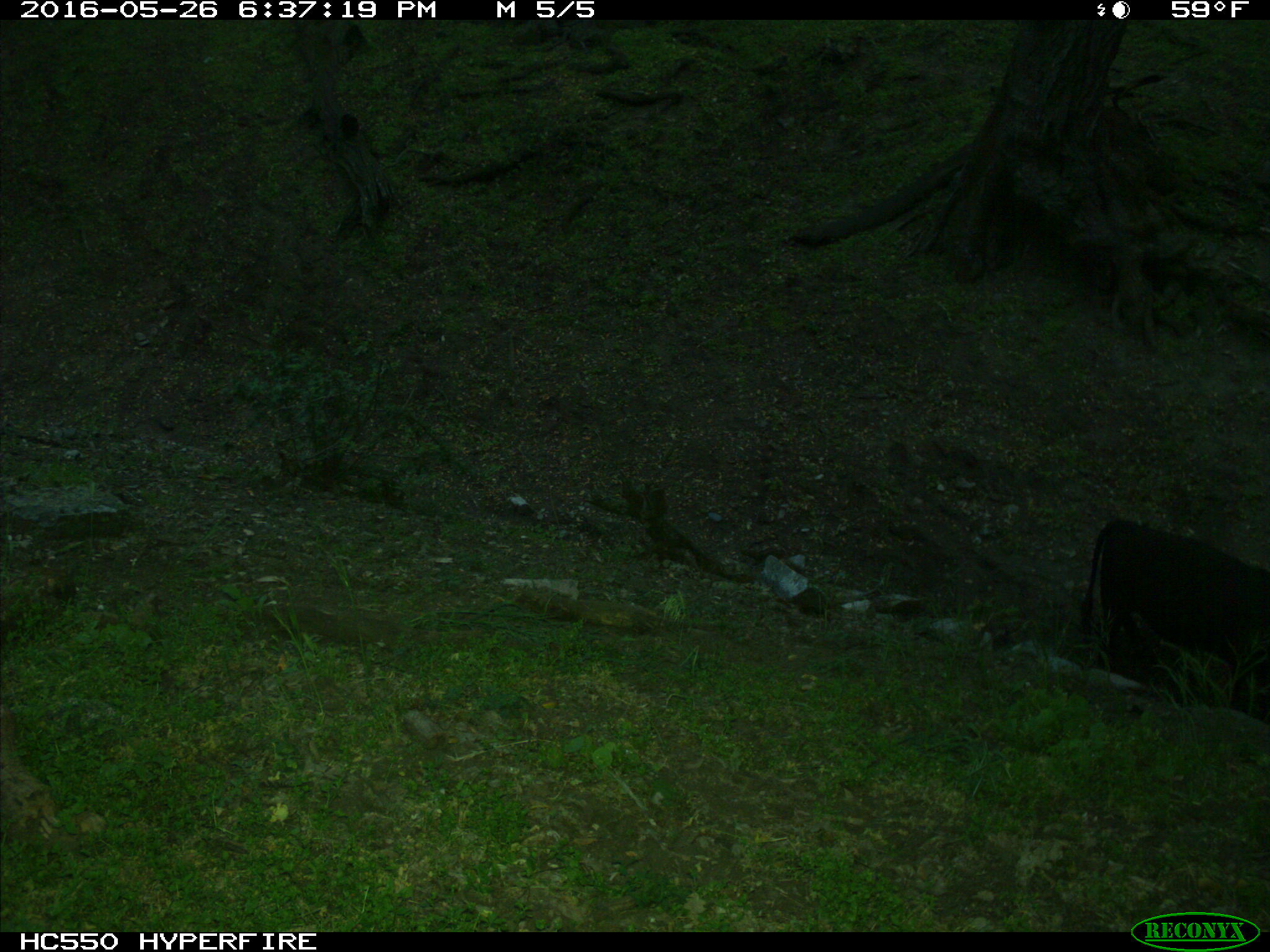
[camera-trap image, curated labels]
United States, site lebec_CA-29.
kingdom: Animalia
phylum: Chordata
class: Mammalia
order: Artiodactyla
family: Bovidae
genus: Bos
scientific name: Bos taurus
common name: domestic cow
Bos taurus (domestic cow).